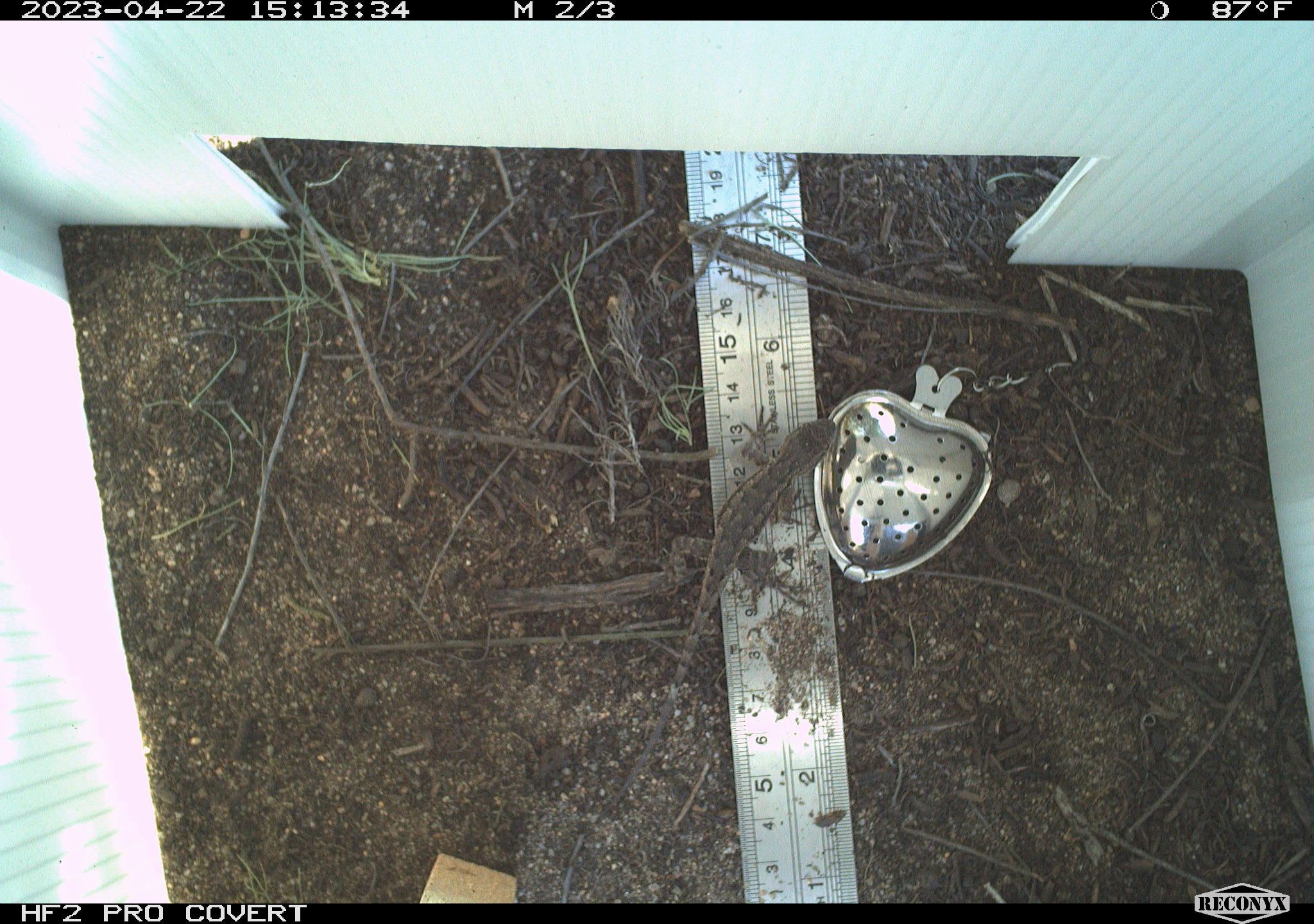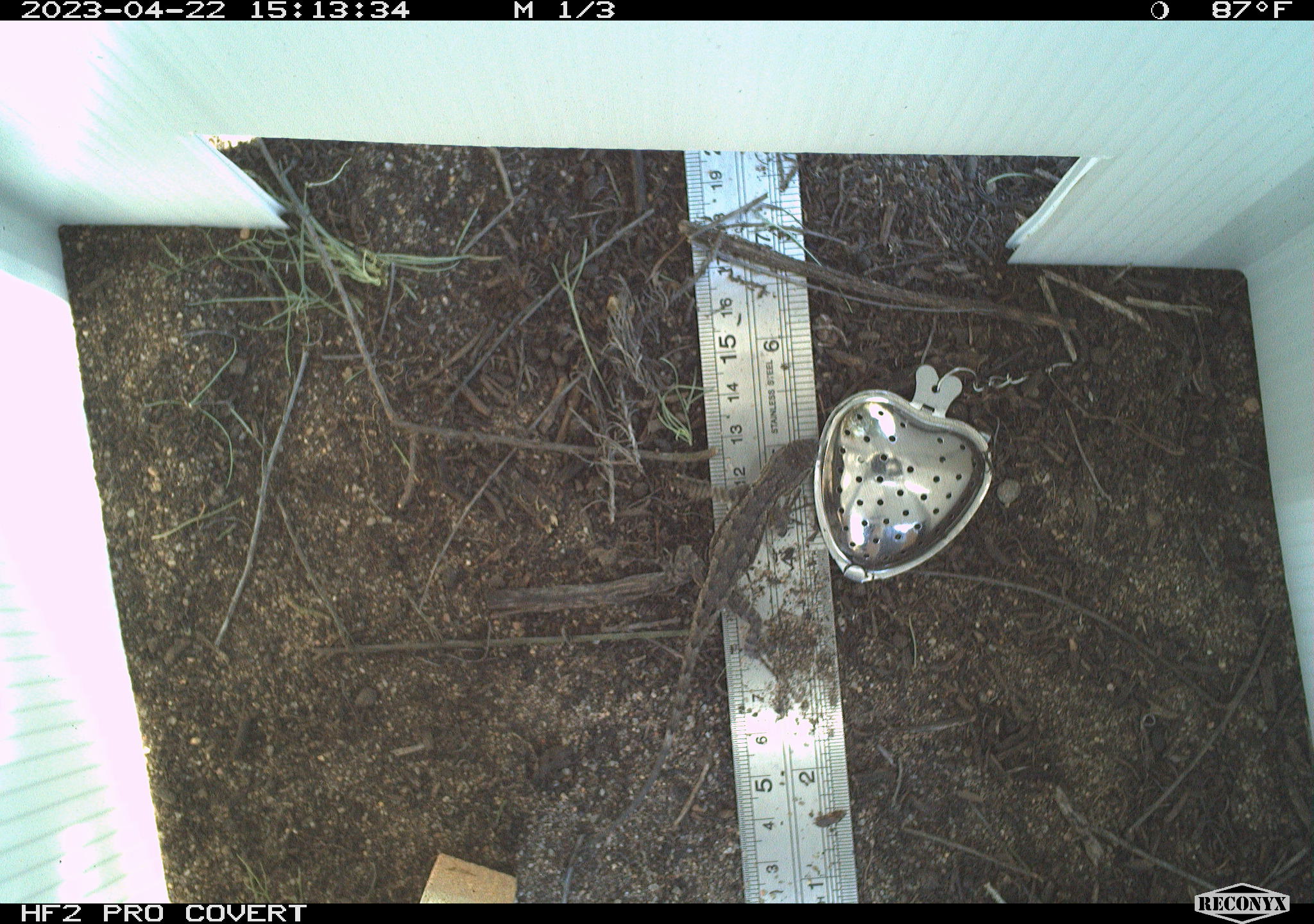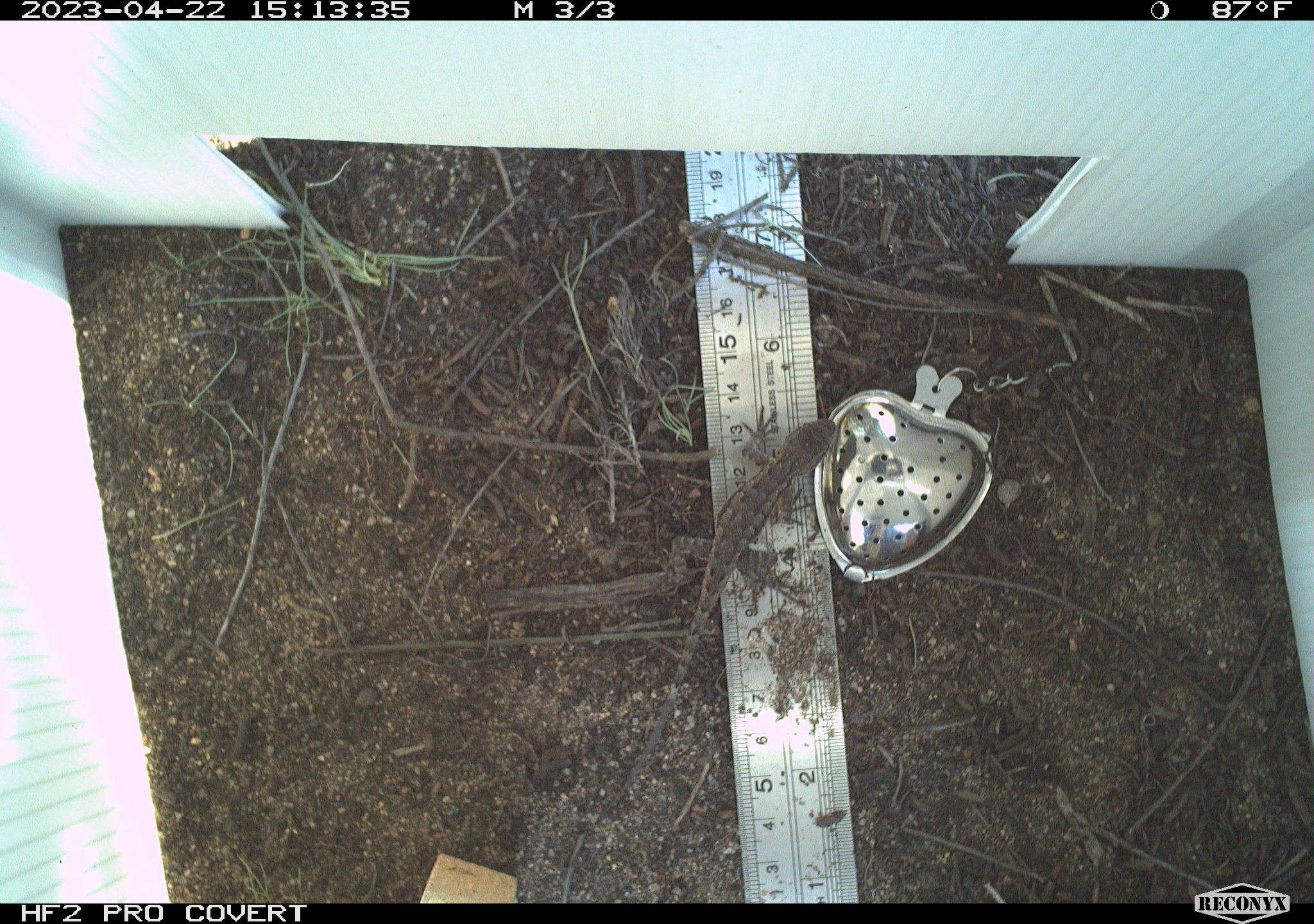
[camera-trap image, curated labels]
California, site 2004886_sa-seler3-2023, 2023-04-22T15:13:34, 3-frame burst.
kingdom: Animalia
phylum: Chordata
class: Reptilia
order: Squamata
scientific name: Squamata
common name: lizards and snakes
Lizards and snakes (Squamata).